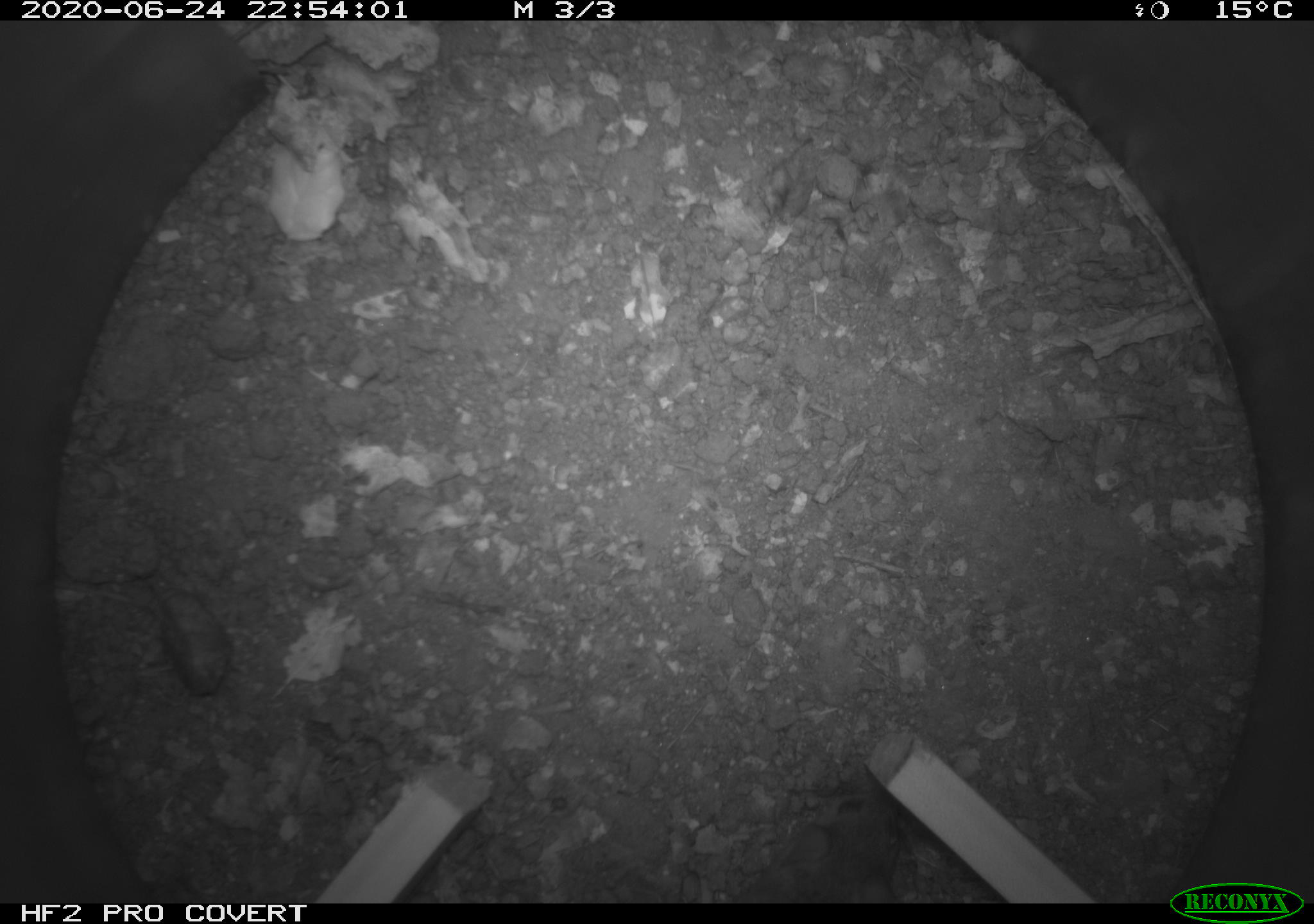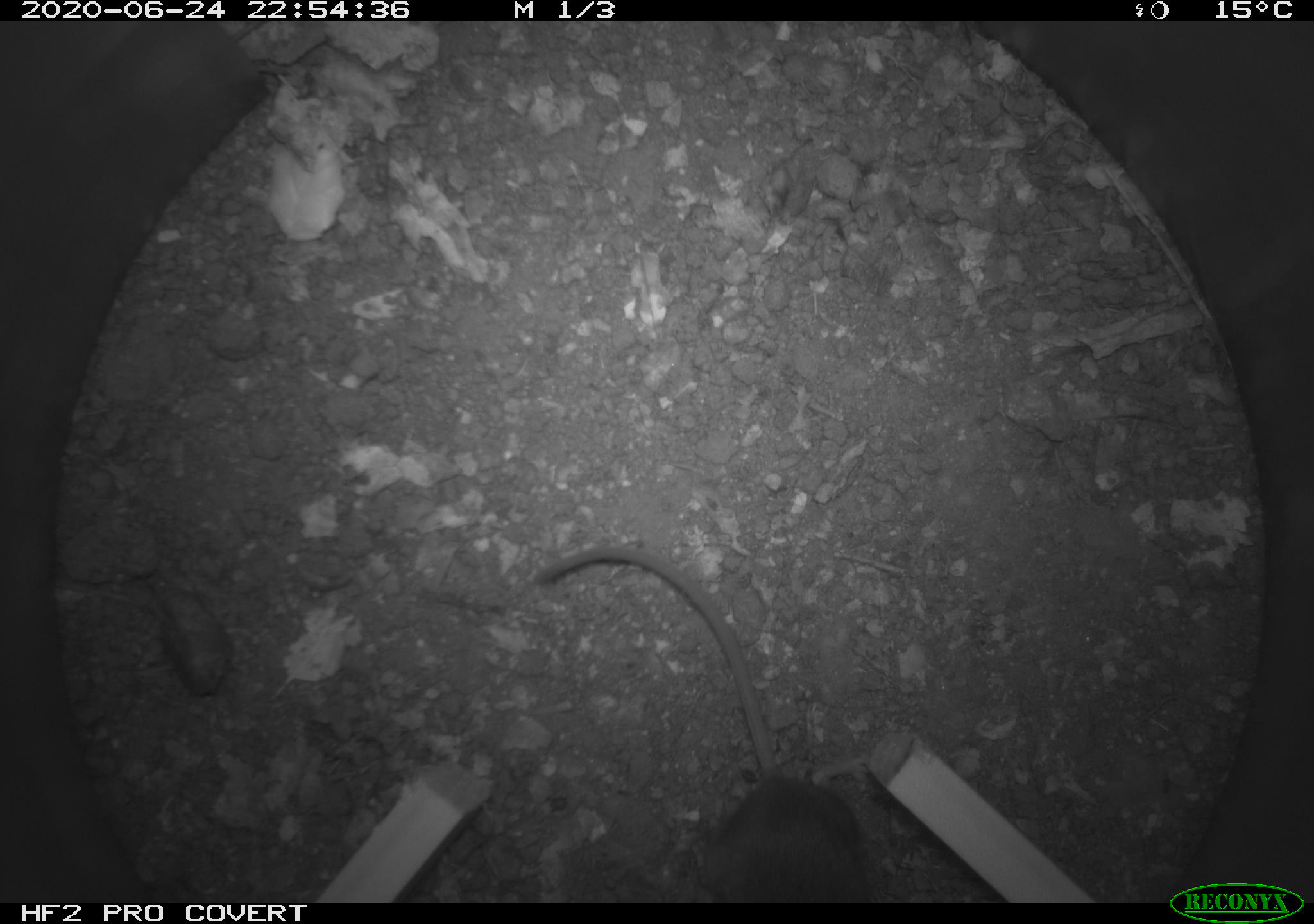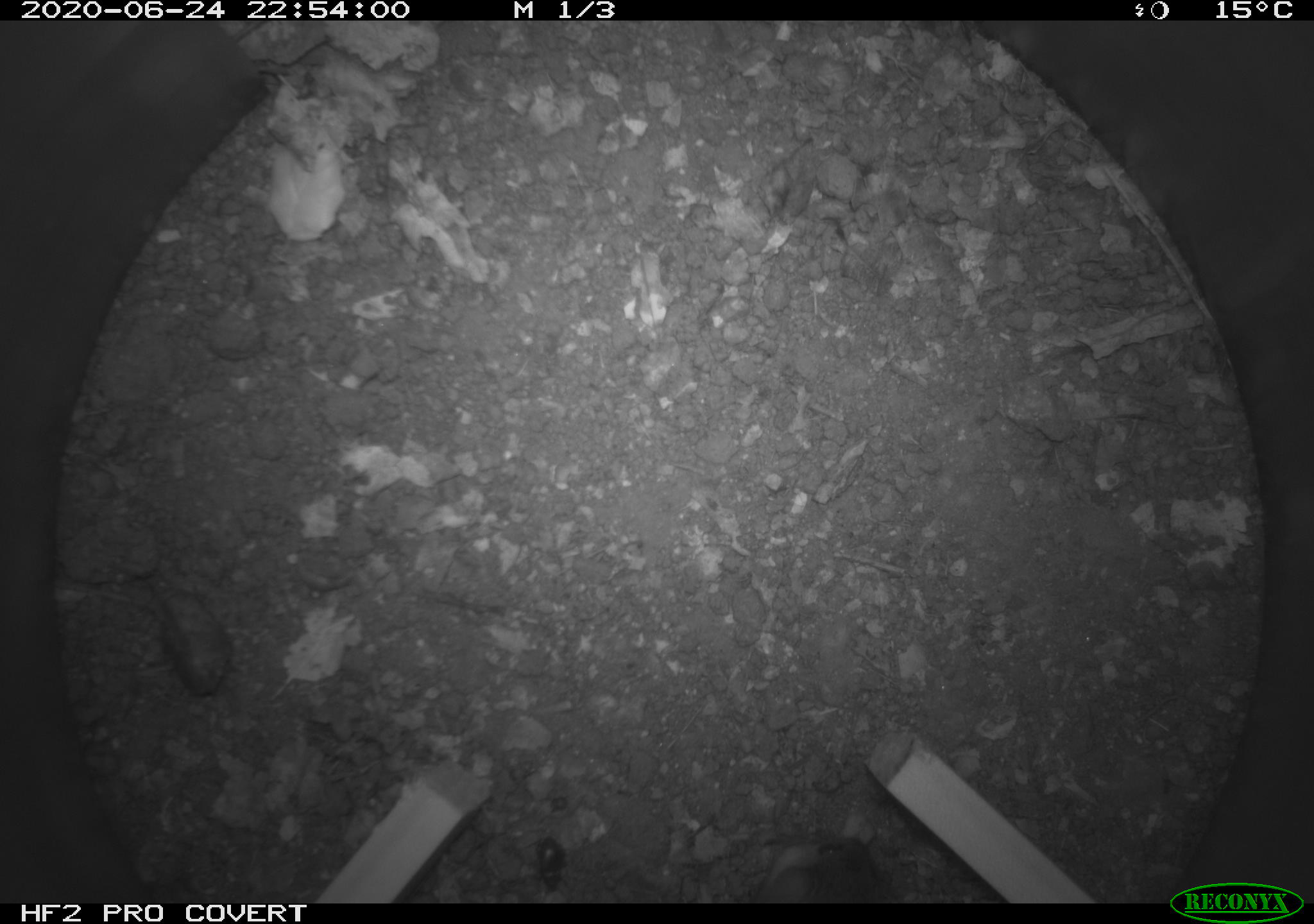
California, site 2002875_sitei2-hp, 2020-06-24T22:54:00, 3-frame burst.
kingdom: Animalia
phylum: Chordata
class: Mammalia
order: Rodentia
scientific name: Rodentia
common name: mouse species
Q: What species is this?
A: Mouse species (Rodentia).